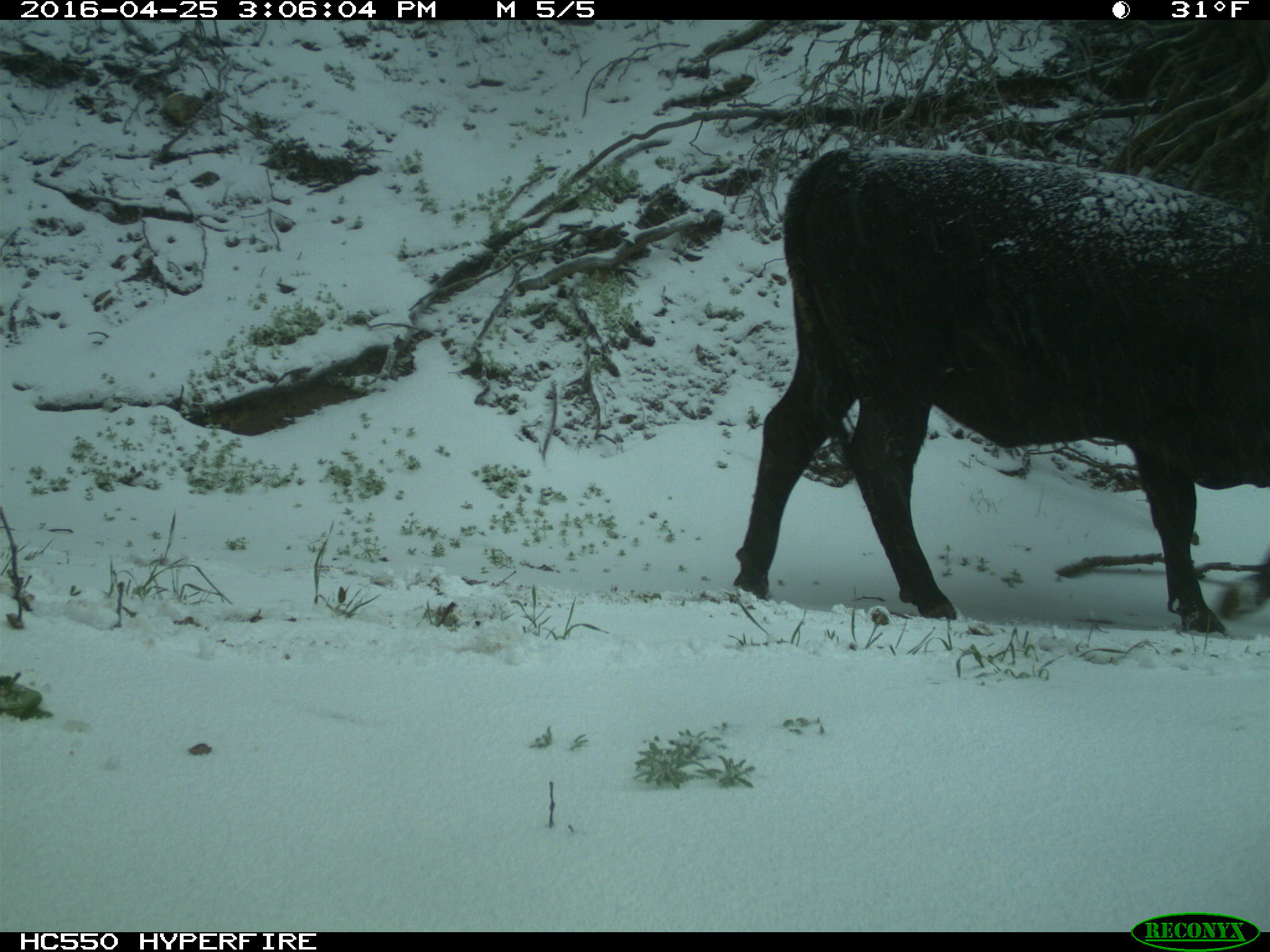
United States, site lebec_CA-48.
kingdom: Animalia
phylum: Chordata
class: Mammalia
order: Artiodactyla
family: Bovidae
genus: Bos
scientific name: Bos taurus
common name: domestic cow